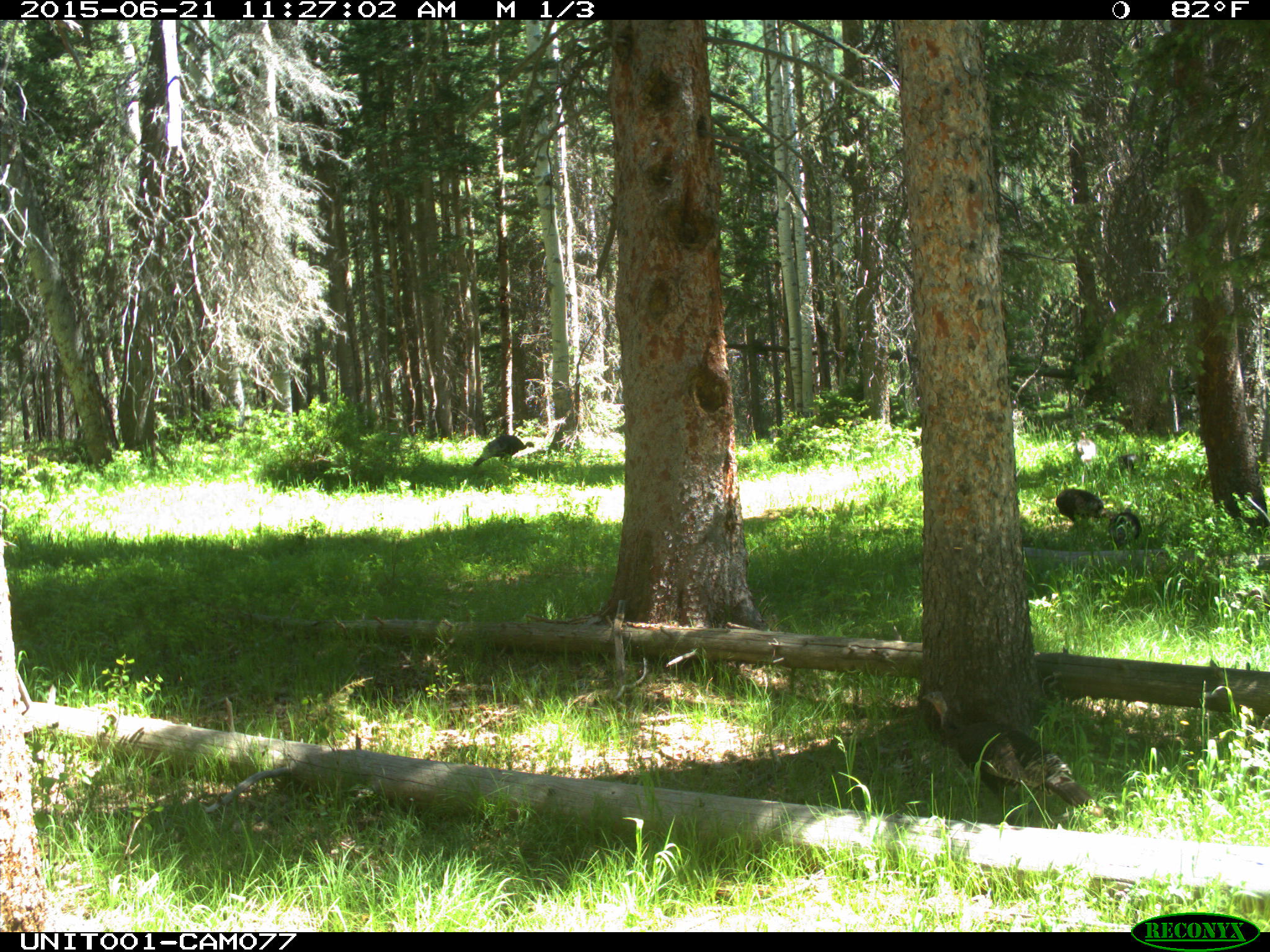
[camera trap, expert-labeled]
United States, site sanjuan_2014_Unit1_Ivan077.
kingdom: Animalia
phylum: Chordata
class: Aves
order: Galliformes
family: Phasianidae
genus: Meleagris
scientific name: Meleagris gallopavo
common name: wild turkey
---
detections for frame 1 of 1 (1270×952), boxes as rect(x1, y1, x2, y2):
animal: rect(920, 687, 1108, 826); rect(1054, 486, 1116, 529); rect(473, 434, 535, 470); rect(1228, 585, 1269, 638); rect(1106, 506, 1143, 552); rect(1074, 430, 1097, 484); rect(1120, 449, 1151, 483); rect(1171, 478, 1196, 514)